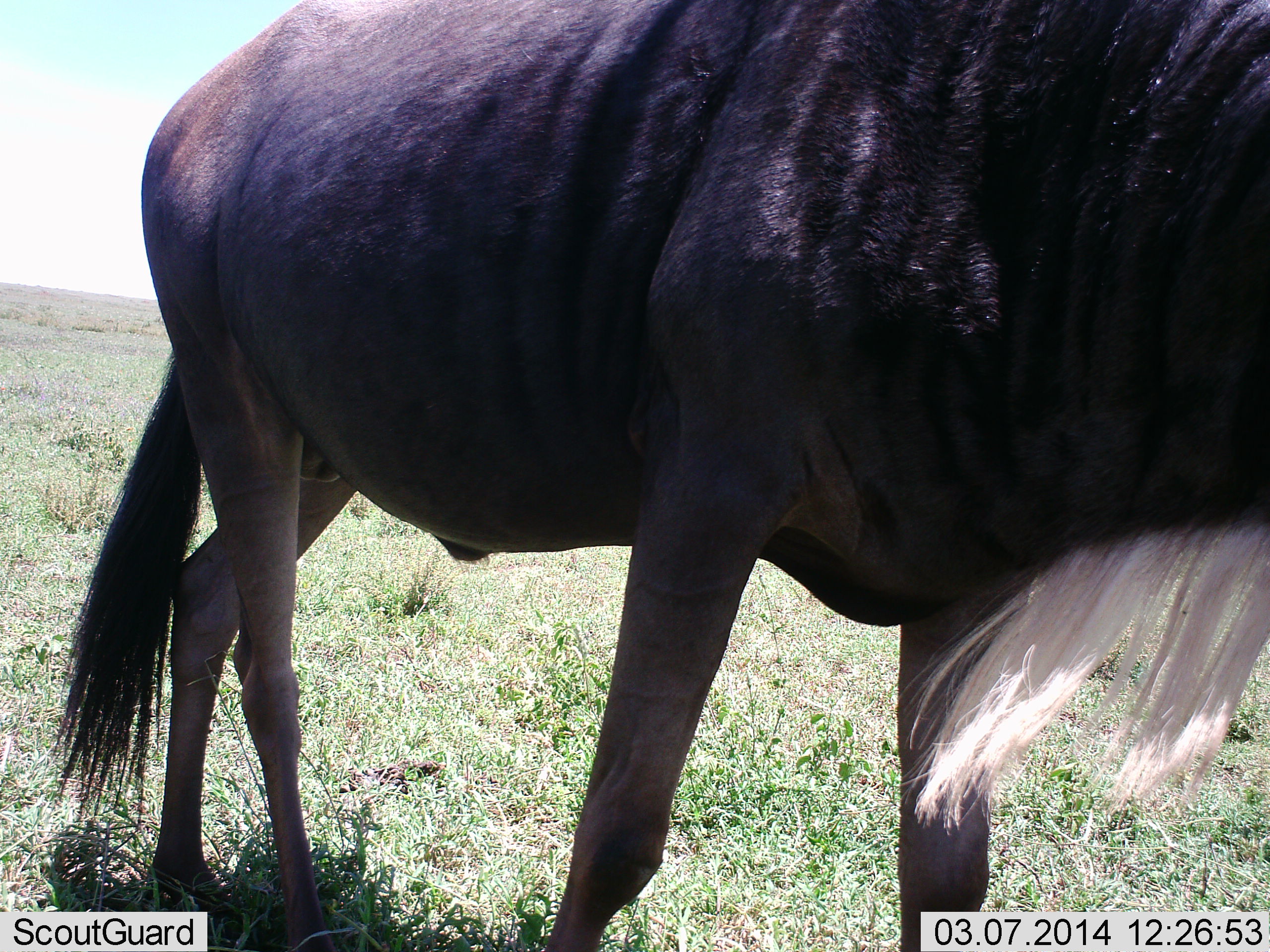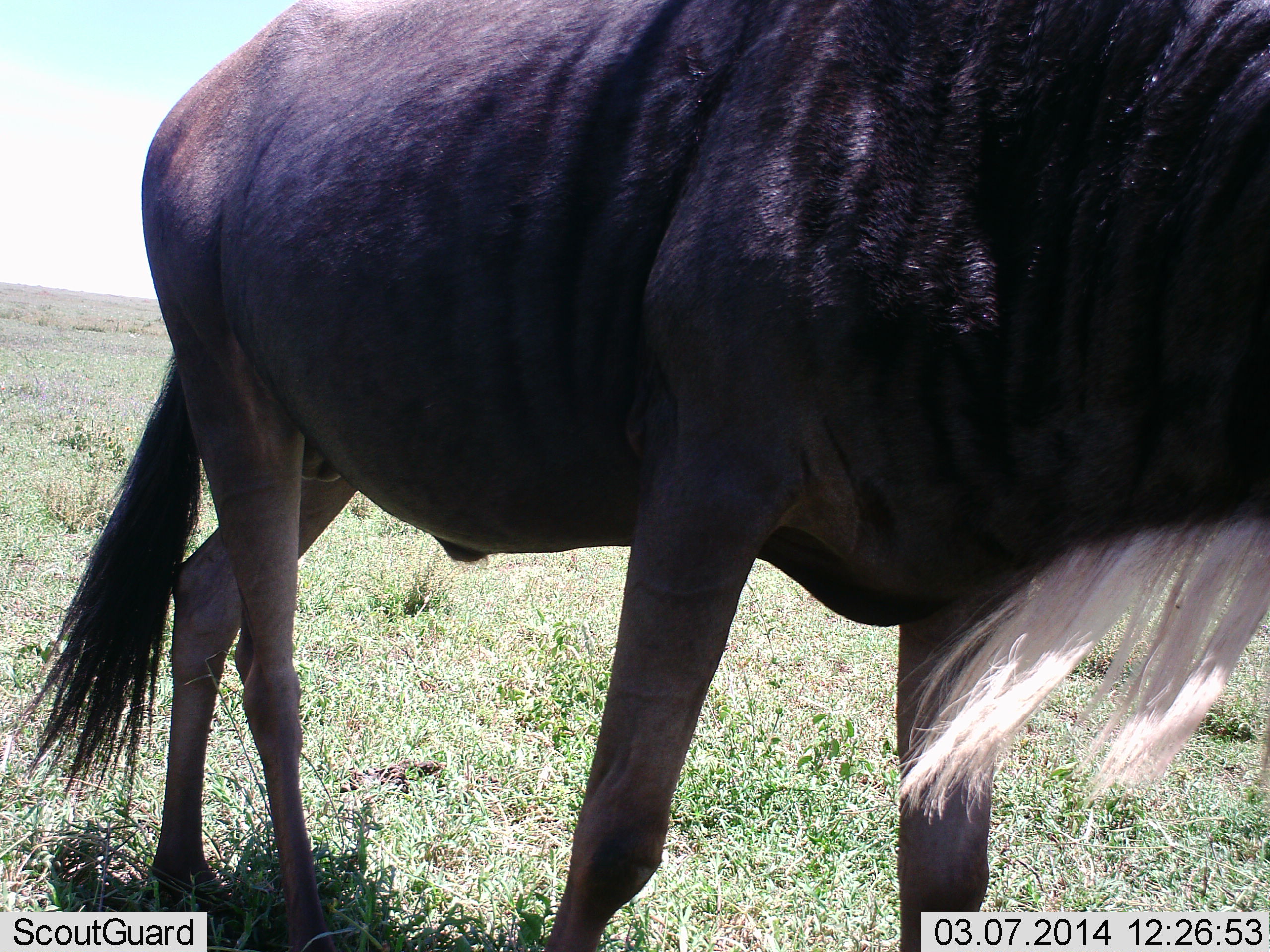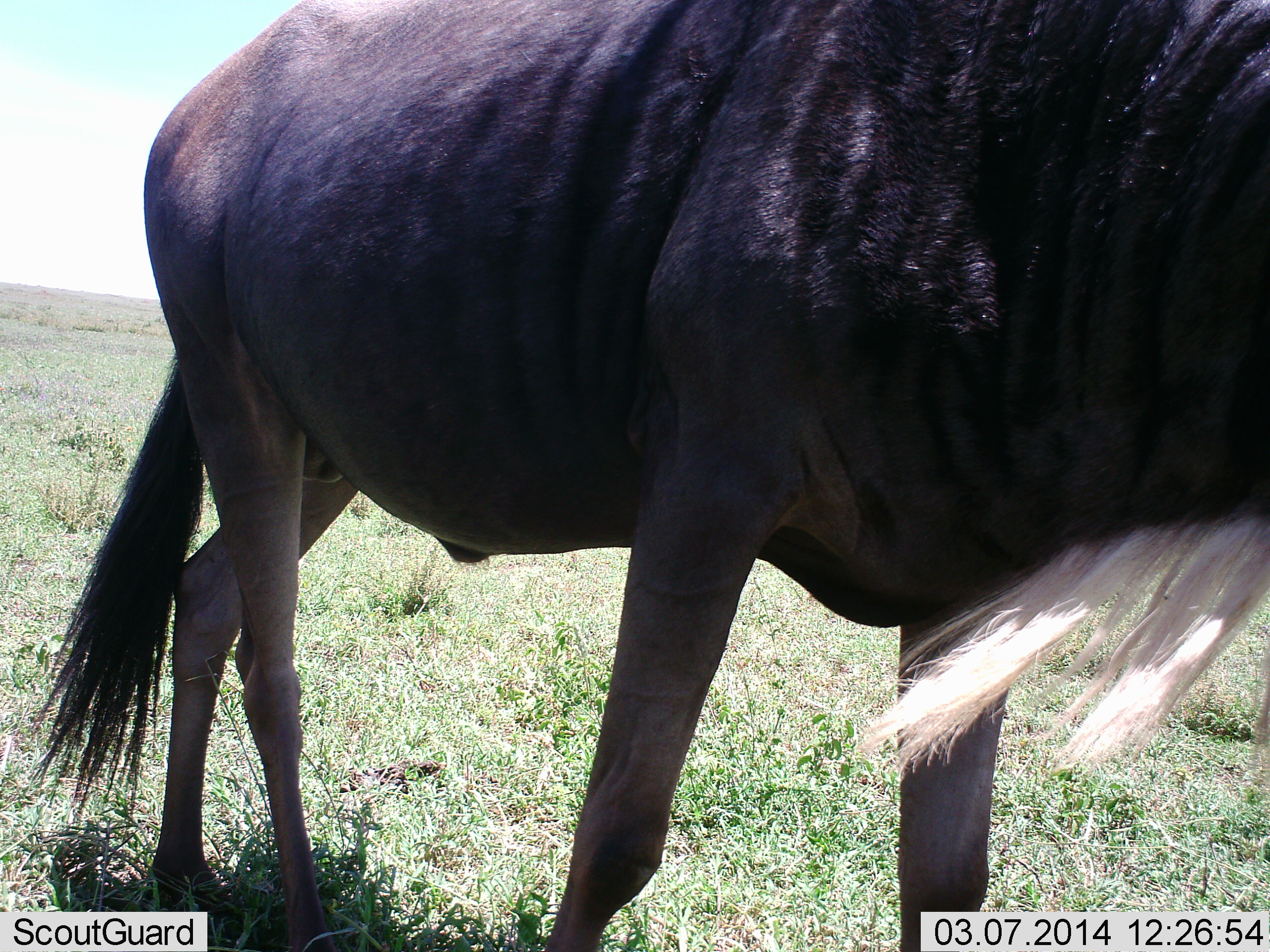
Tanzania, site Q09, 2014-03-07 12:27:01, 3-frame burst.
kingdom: Animalia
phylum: Chordata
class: Mammalia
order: Artiodactyla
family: Bovidae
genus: Connochaetes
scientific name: Connochaetes taurinus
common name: blue wildebeest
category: wildebeest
Wildebeest (blue wildebeest) (Connochaetes taurinus), count 1. Behavior (volunteer vote fractions): standing 90%, resting 0%, moving 10%, interacting 0%. Young present (vote fraction): 0%. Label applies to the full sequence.